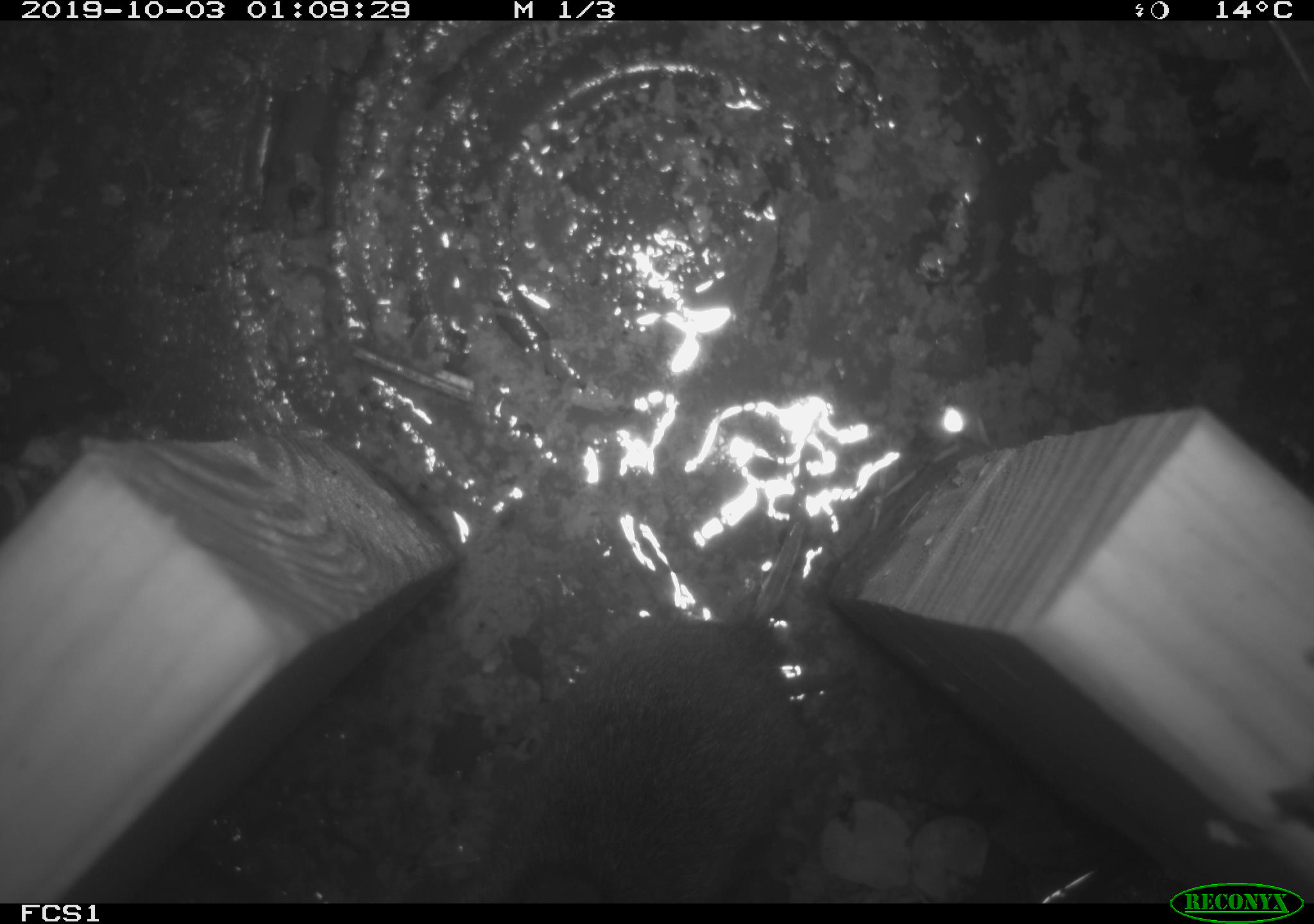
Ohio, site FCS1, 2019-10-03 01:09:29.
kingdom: Animalia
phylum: Chordata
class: Mammalia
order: Rodentia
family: Cricetidae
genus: Microtus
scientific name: Microtus pennsylvanicus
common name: meadow vole